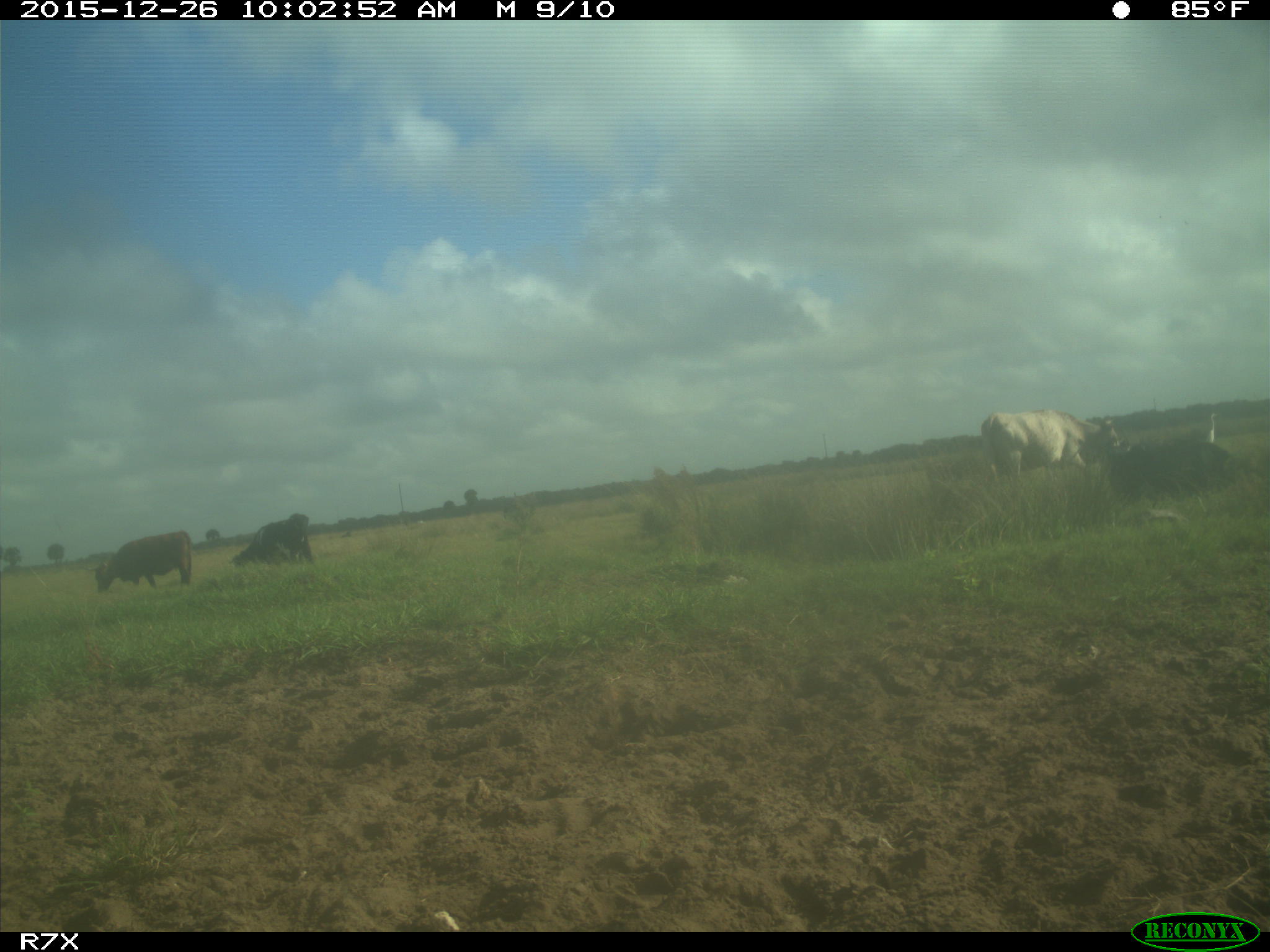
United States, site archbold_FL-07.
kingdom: Animalia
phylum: Chordata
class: Mammalia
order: Artiodactyla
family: Bovidae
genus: Bos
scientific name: Bos taurus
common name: domestic cow